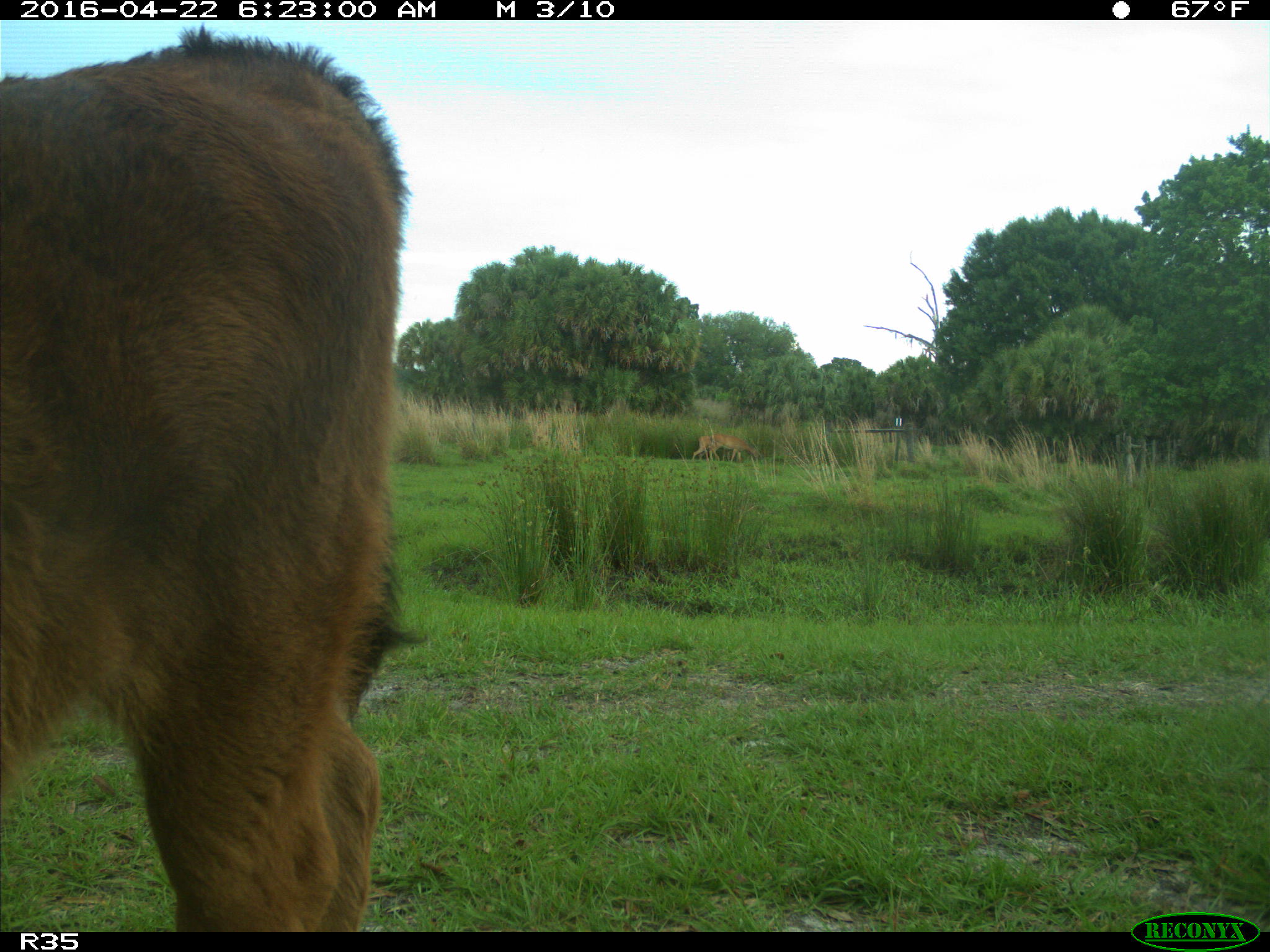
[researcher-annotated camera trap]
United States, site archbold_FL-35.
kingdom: Animalia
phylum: Chordata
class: Mammalia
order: Artiodactyla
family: Bovidae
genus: Bos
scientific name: Bos taurus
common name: domestic cow